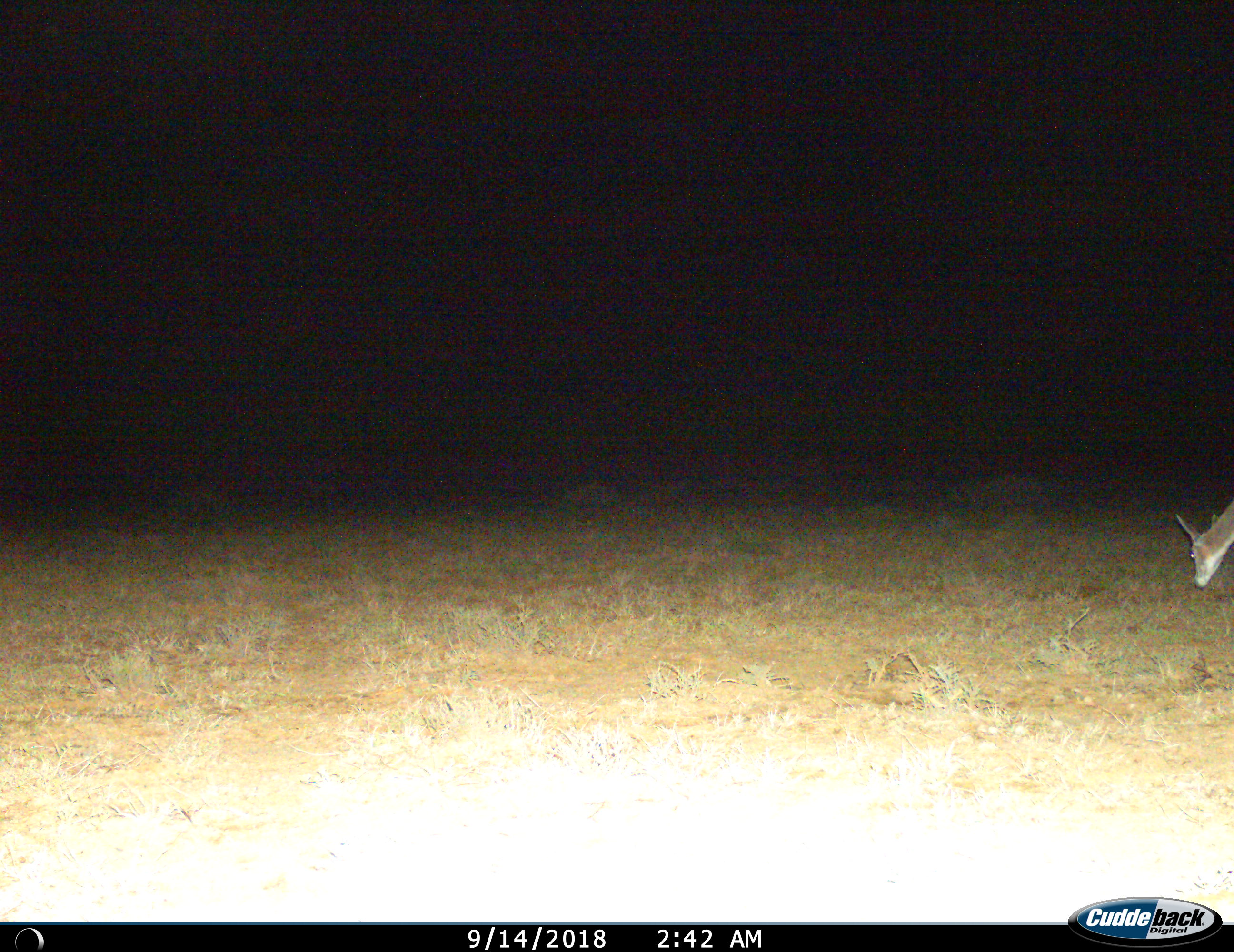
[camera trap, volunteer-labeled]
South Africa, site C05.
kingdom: Animalia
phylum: Chordata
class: Mammalia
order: Artiodactyla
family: Cervidae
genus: Dama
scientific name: Dama dama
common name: fallow deer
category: fallowdeer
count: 1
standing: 25%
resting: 0%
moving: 0%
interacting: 0%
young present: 0%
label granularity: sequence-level